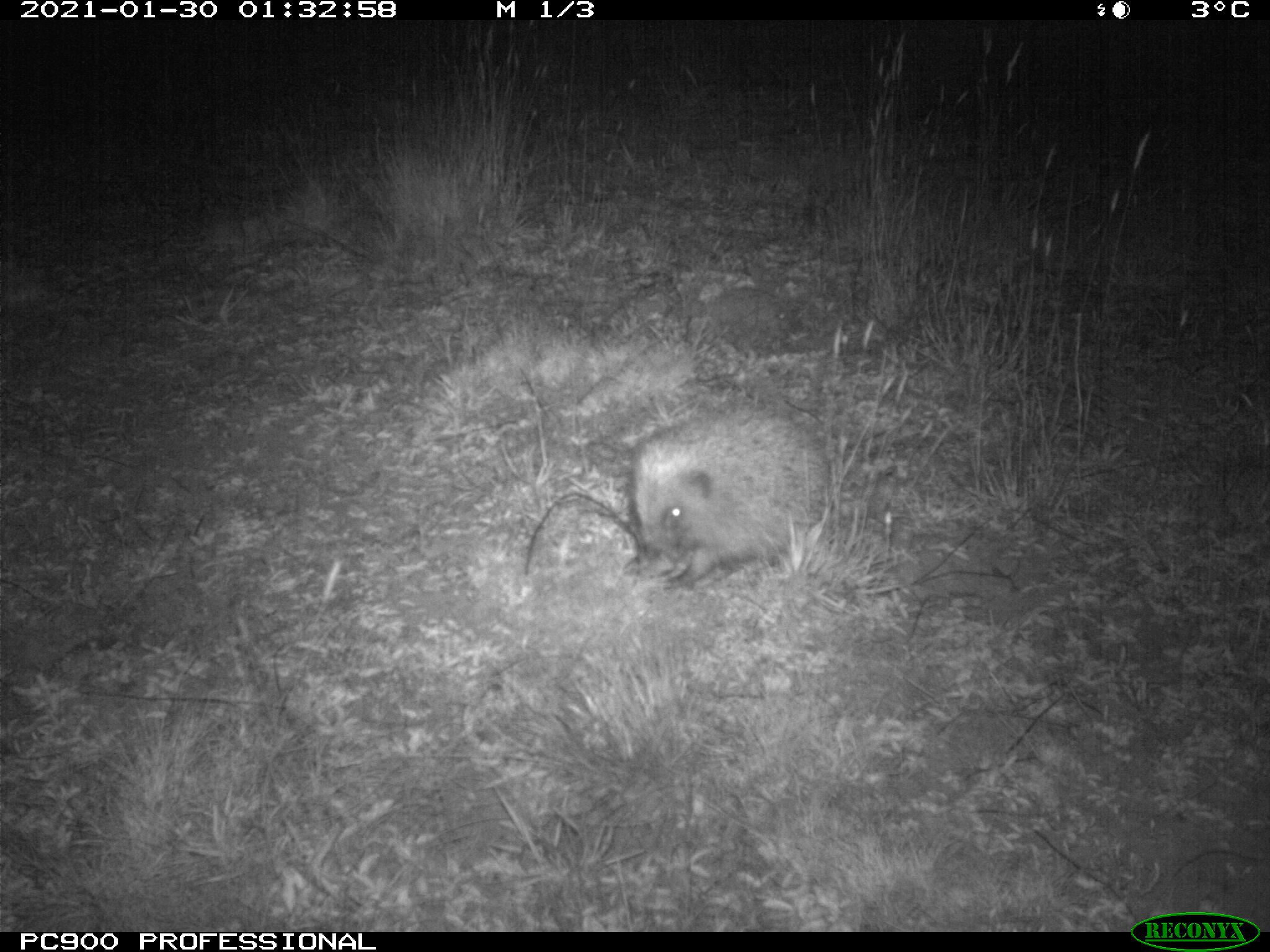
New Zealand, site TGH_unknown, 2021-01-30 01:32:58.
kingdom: Animalia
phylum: Chordata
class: Mammalia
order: Eulipotyphla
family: Erinaceidae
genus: Erinaceus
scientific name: Erinaceus europaeus europaeus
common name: european hedgehog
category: hedgehog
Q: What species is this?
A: Hedgehog (european hedgehog) (Erinaceus europaeus europaeus).